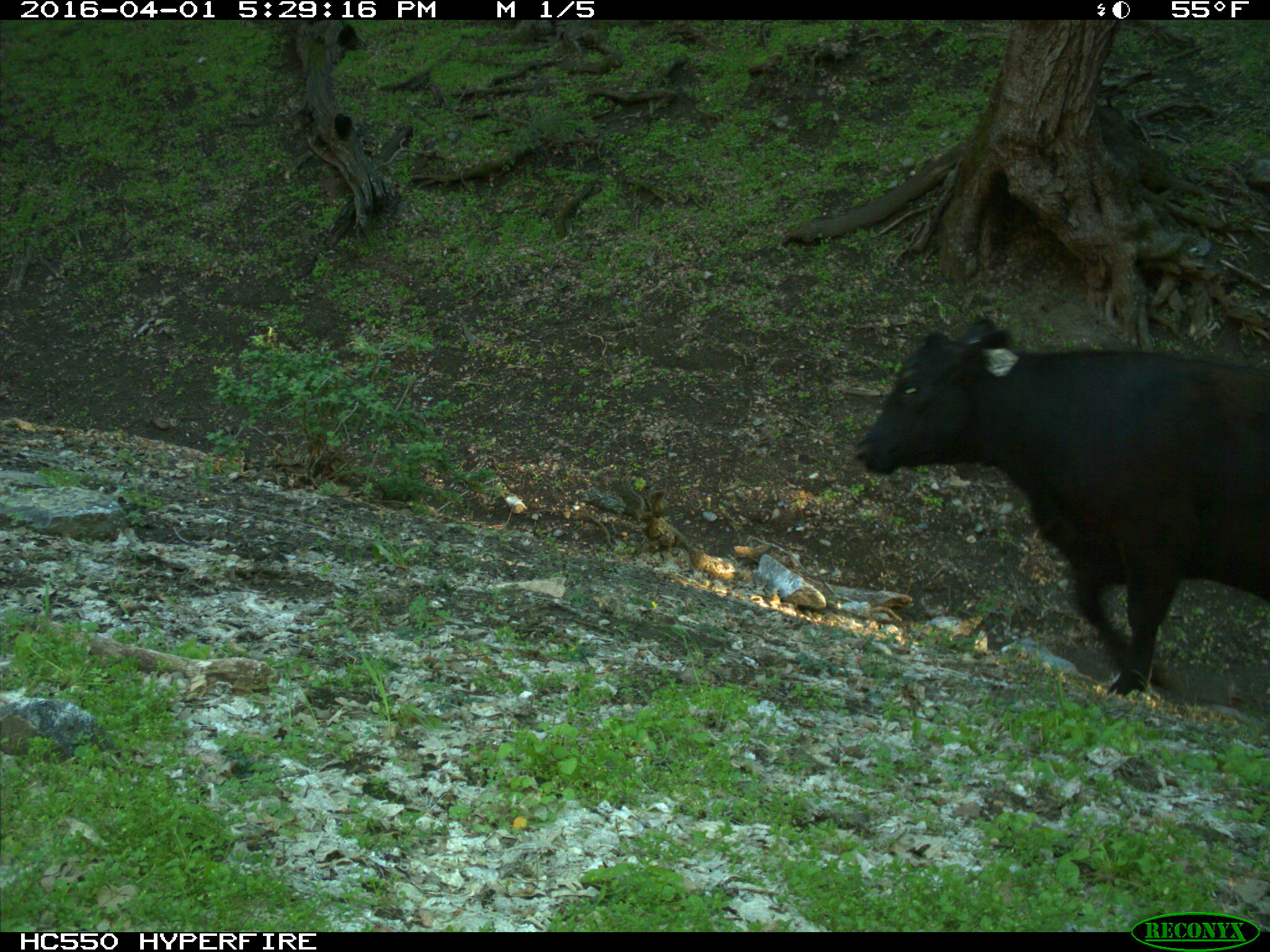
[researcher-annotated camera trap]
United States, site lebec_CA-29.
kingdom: Animalia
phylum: Chordata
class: Mammalia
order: Artiodactyla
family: Bovidae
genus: Bos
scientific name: Bos taurus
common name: domestic cow